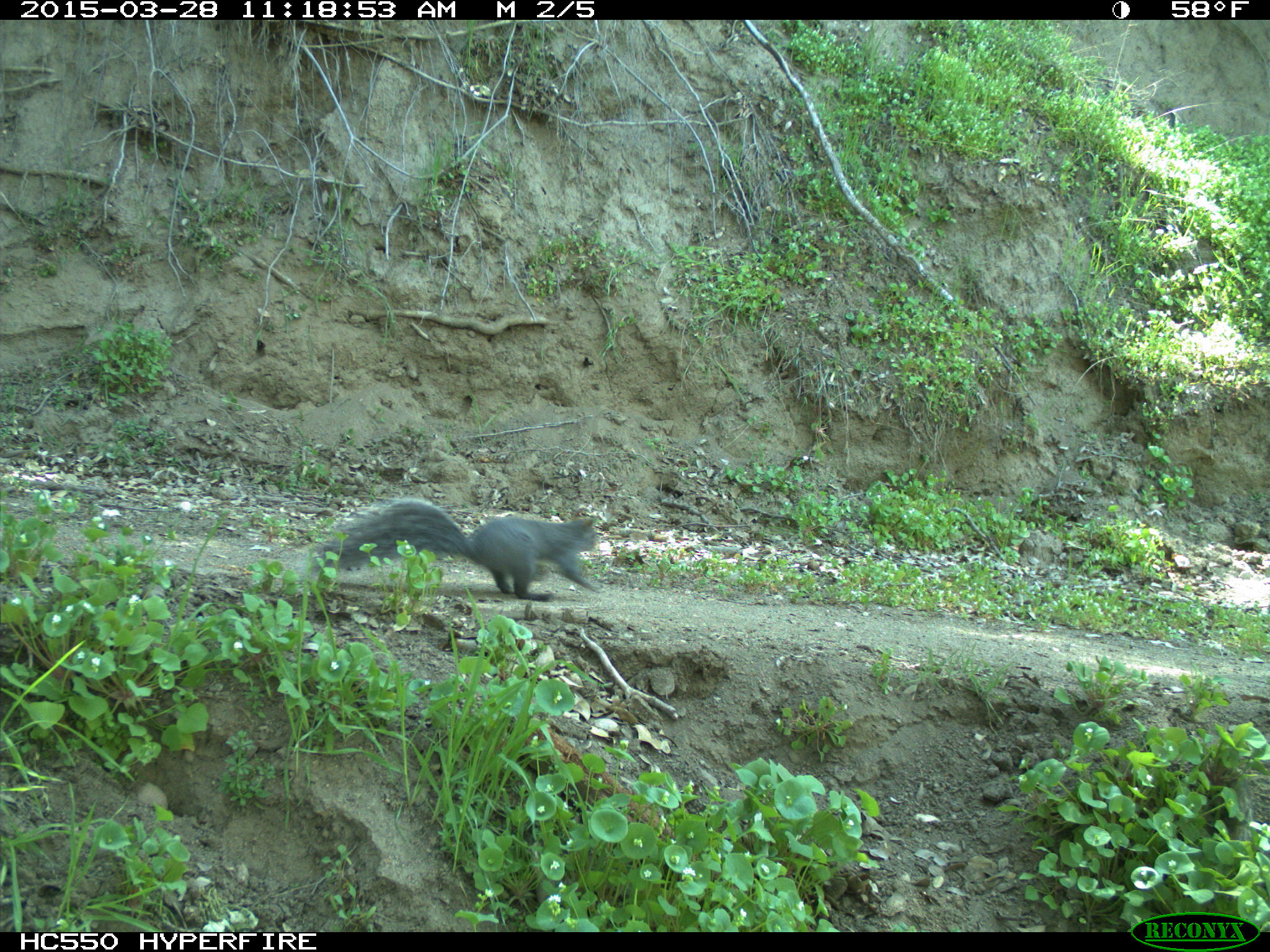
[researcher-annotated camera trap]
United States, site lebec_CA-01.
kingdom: Animalia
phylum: Chordata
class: Mammalia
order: Rodentia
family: Sciuridae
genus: Sciurus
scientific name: Sciurus carolinensis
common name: eastern gray squirrel